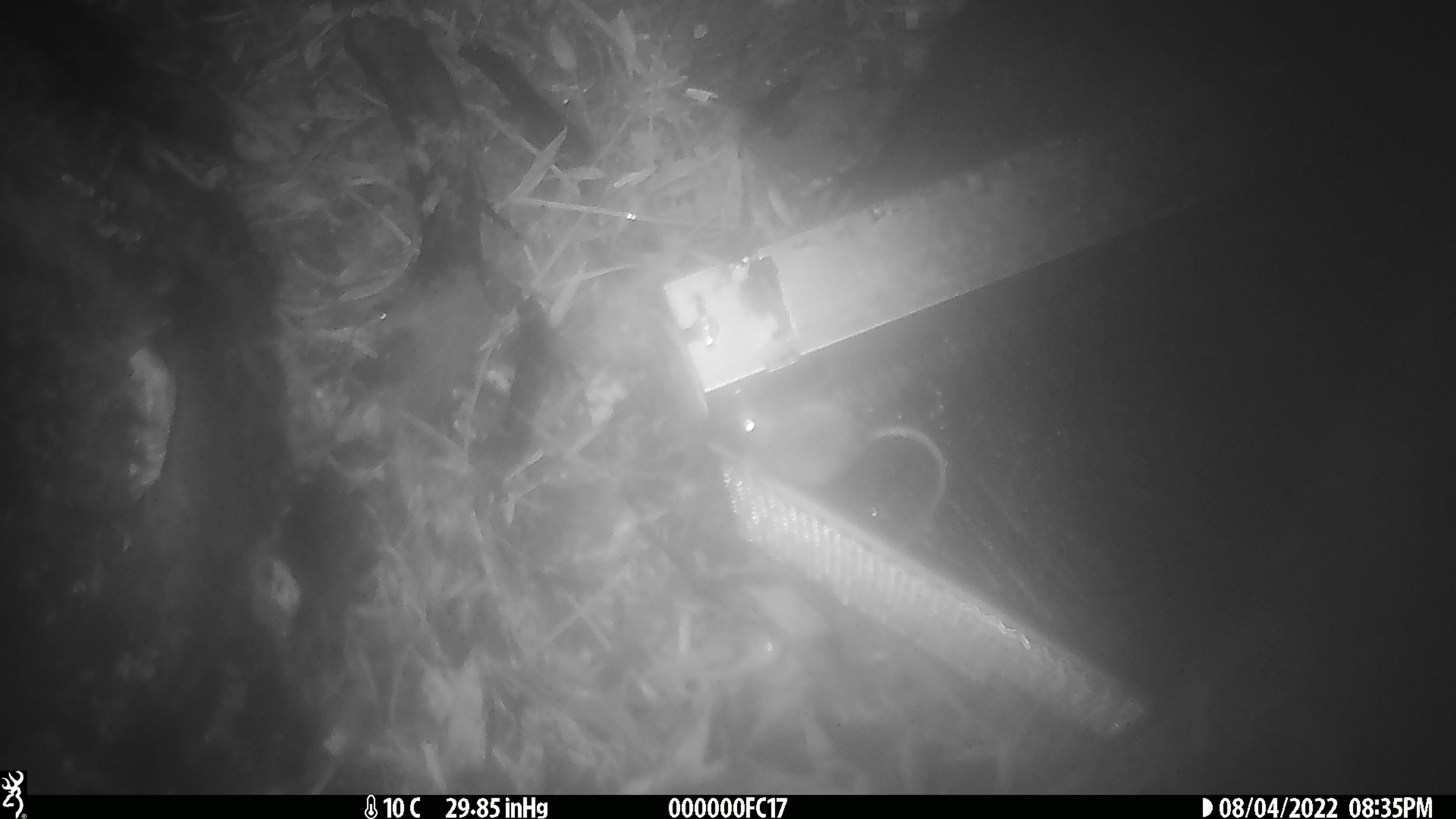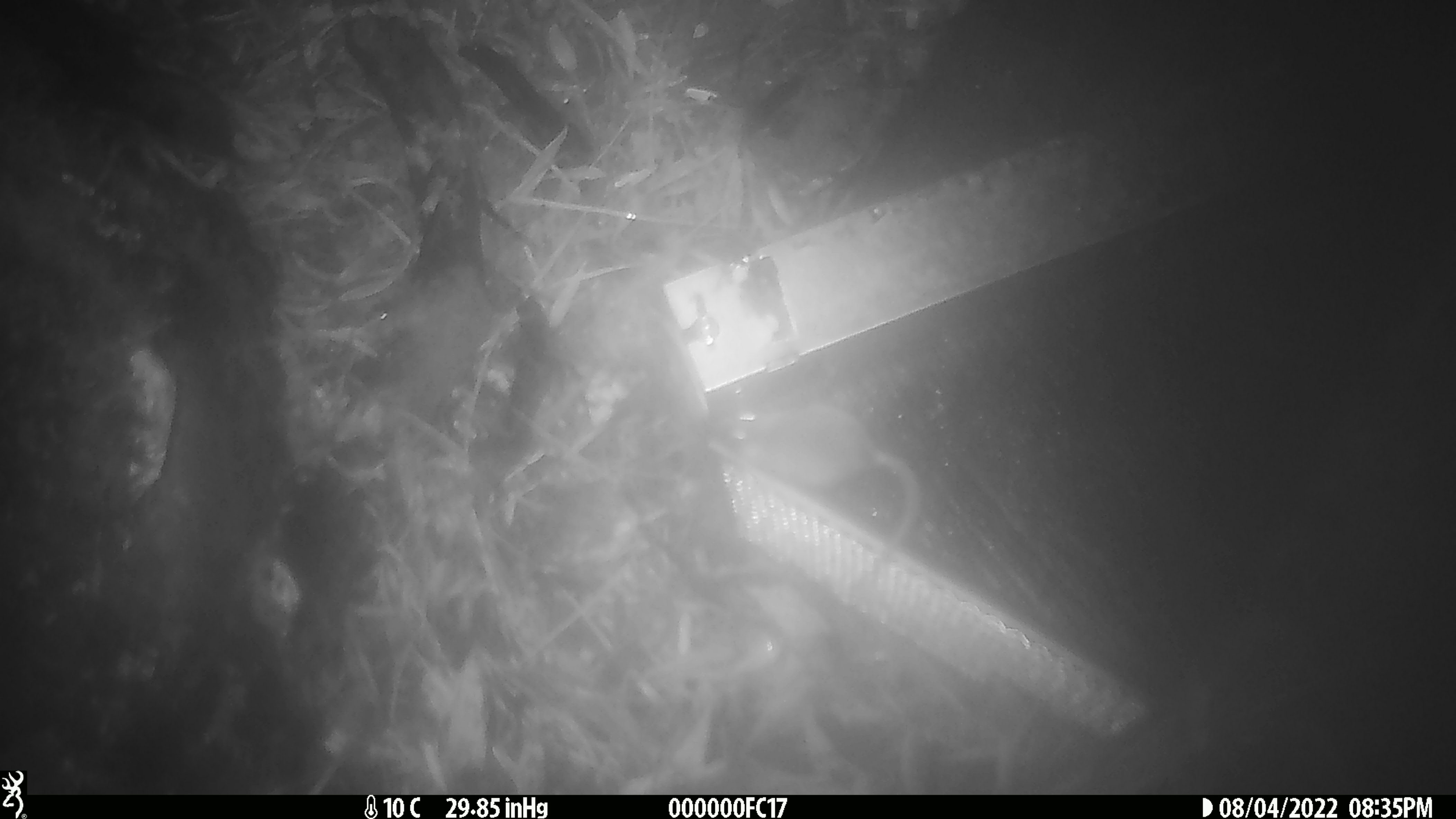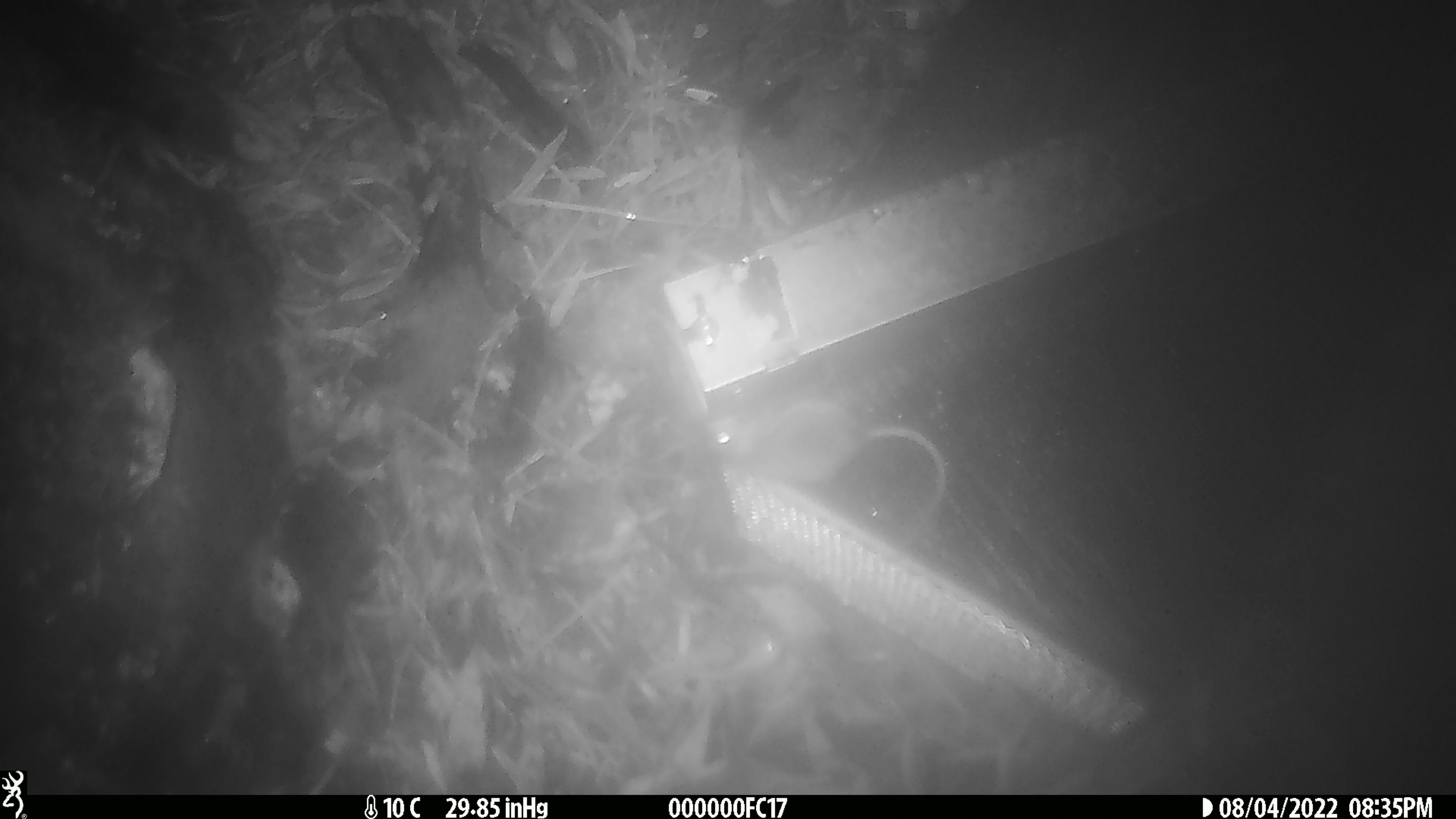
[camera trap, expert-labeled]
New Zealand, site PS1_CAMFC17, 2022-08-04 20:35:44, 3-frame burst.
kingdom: Animalia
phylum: Chordata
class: Mammalia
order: Rodentia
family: Muridae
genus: Mus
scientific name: Mus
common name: mouse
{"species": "mouse (Mus)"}